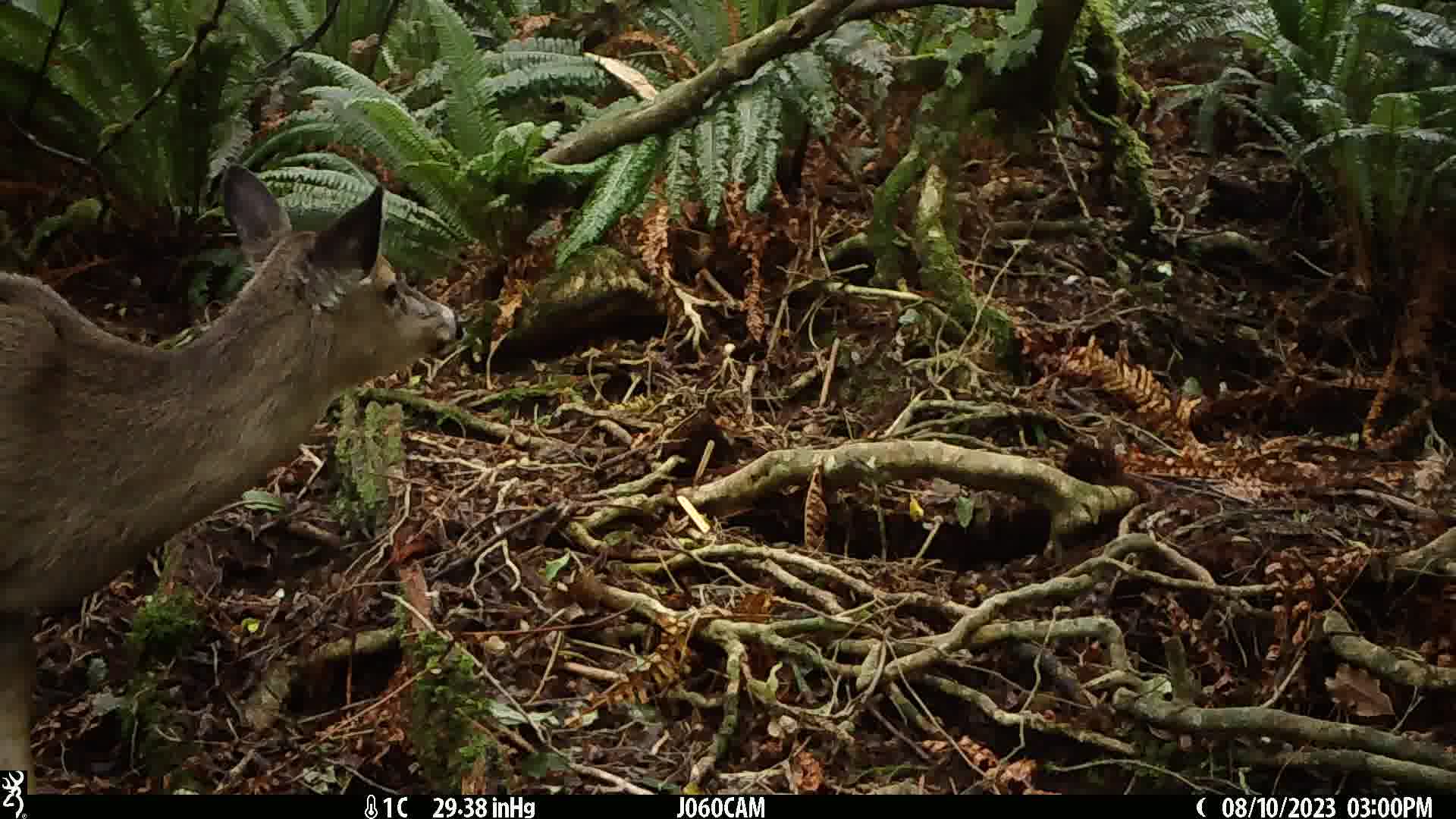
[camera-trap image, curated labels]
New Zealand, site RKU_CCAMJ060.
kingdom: Animalia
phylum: Chordata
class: Mammalia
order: Artiodactyla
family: Cervidae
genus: Odocoileus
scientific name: Odocoileus virginianus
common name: white-tailed deer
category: white tailed deer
White tailed deer (white-tailed deer) (Odocoileus virginianus).